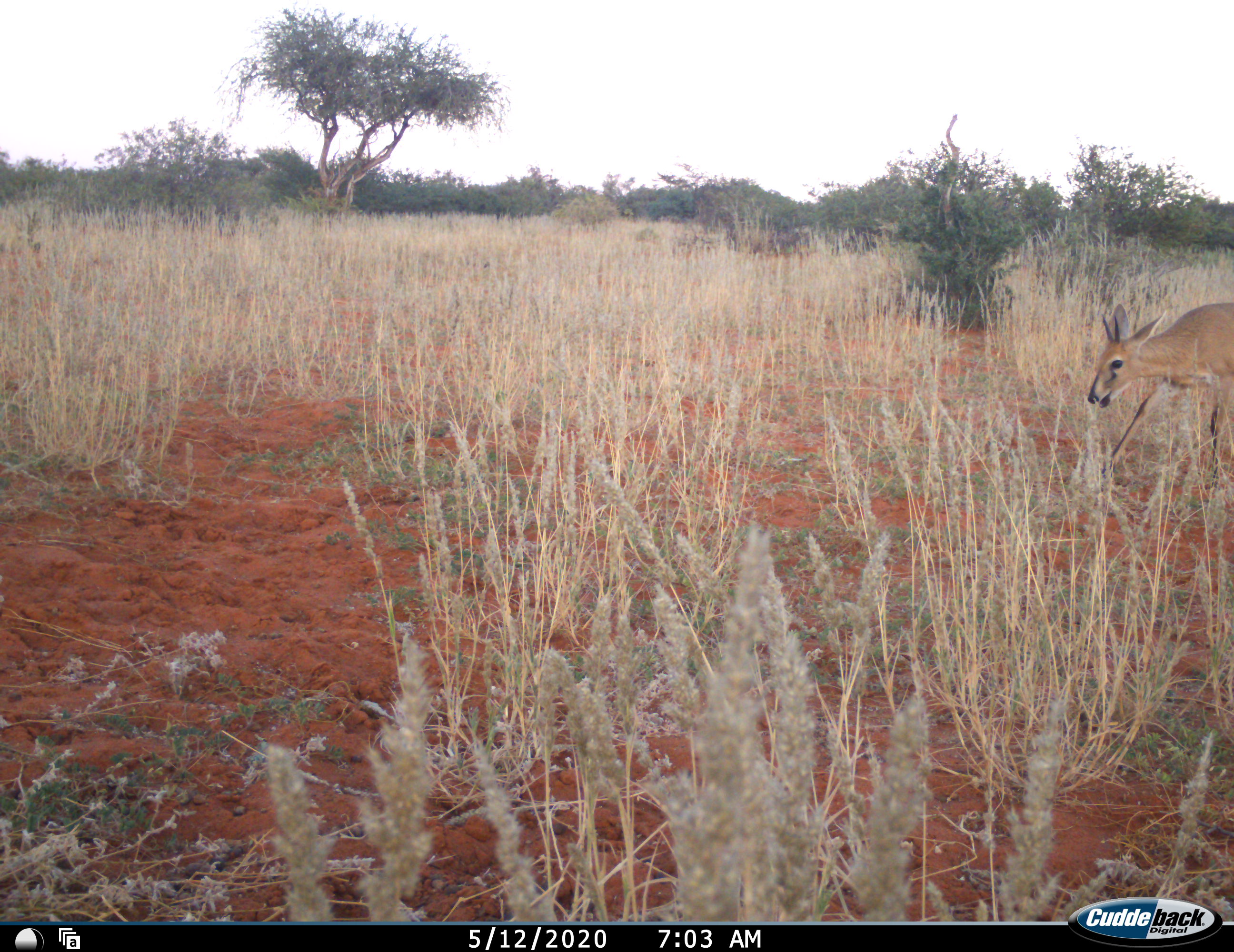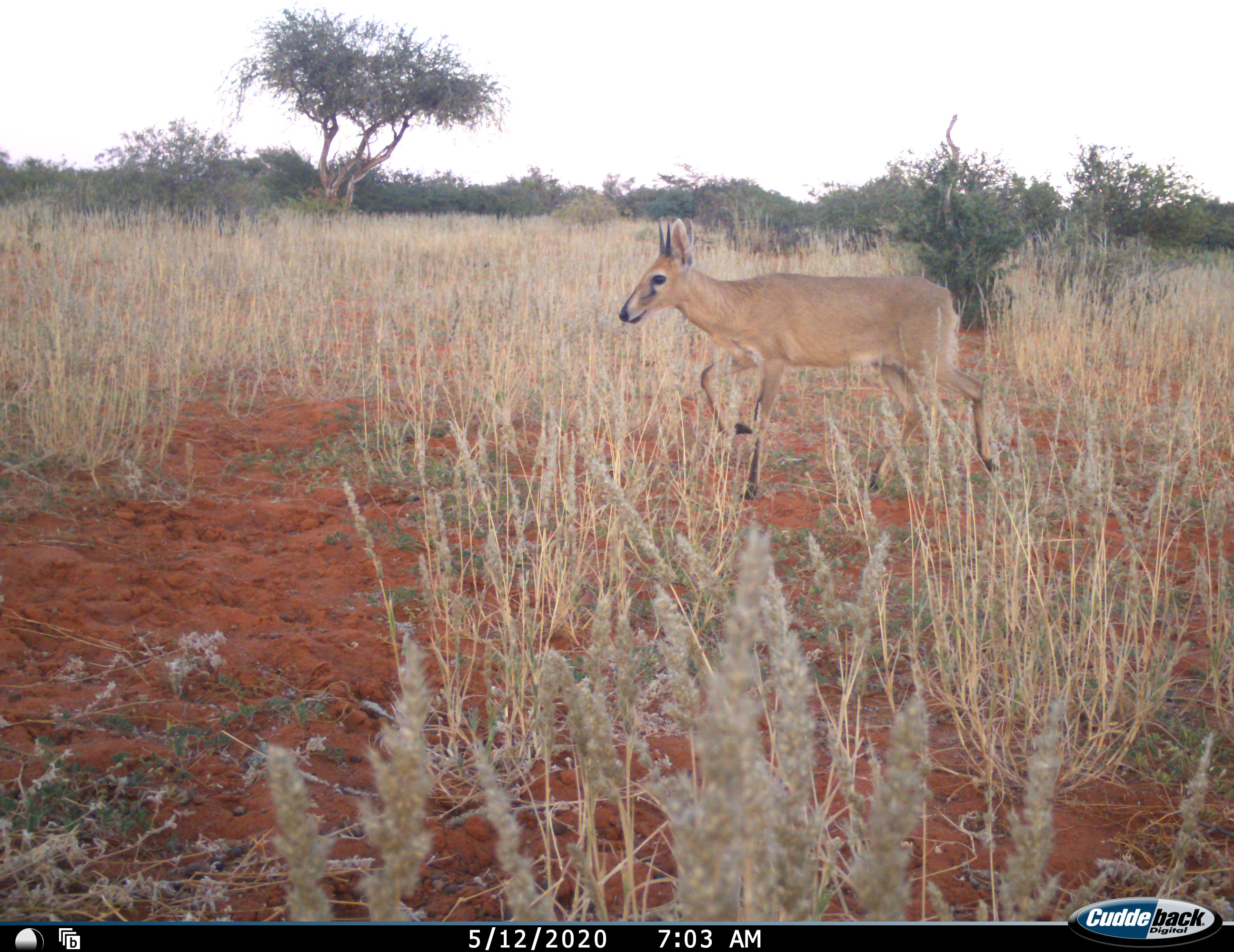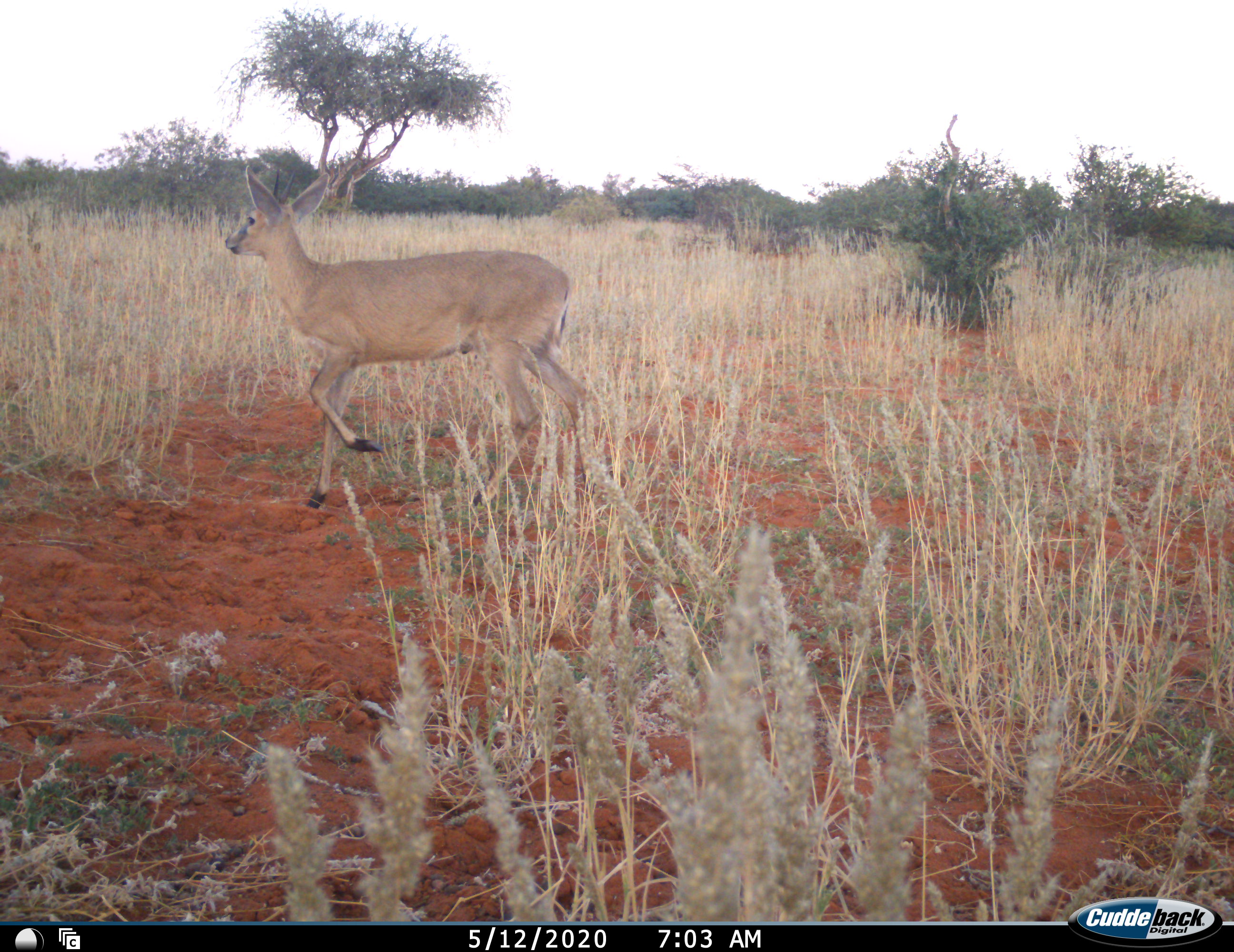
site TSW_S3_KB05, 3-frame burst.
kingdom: Animalia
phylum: Chordata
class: Mammalia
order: Artiodactyla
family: Bovidae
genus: Sylvicapra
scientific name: Sylvicapra grimmia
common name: common duiker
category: duikercommongrey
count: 1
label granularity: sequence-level